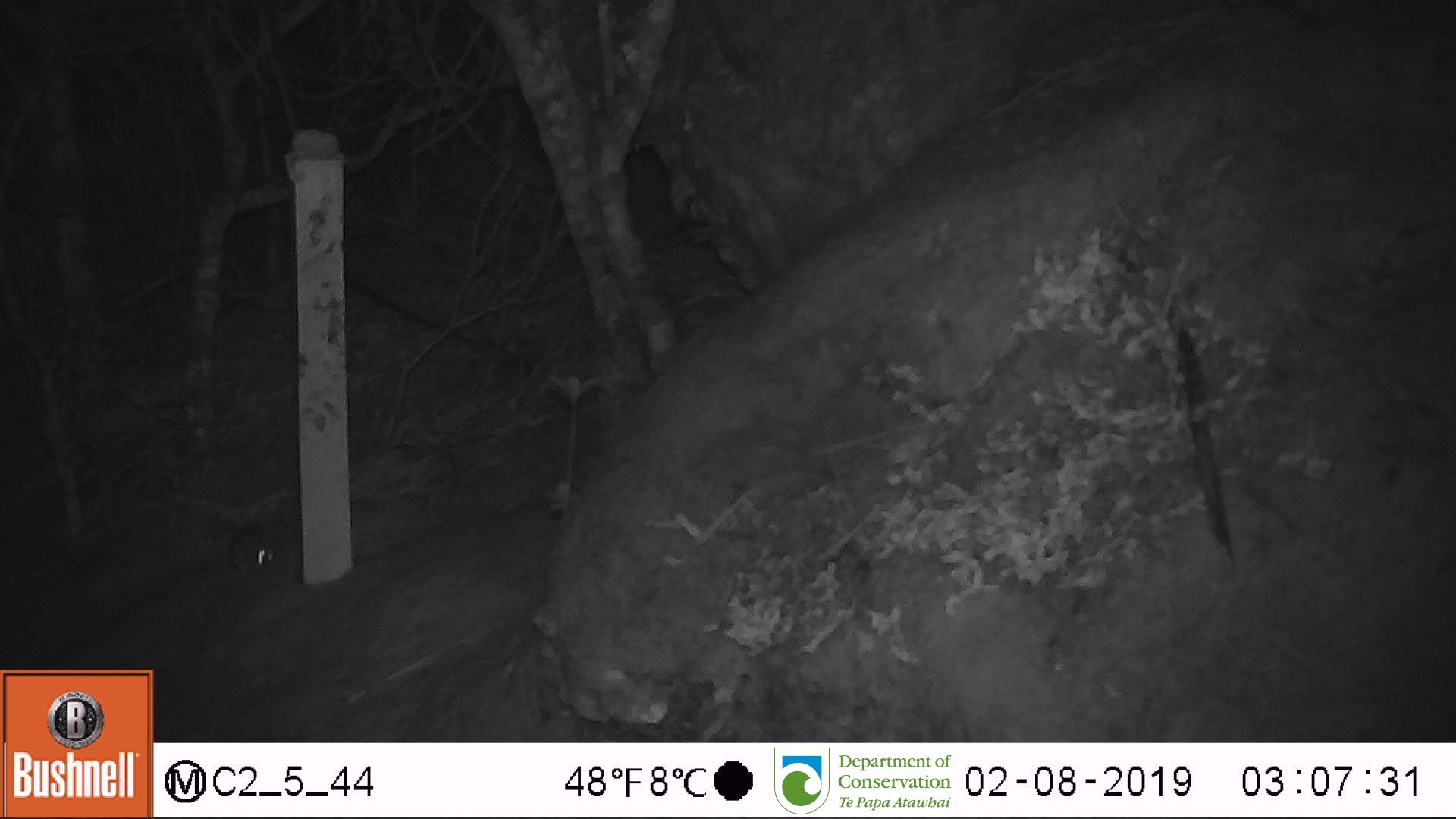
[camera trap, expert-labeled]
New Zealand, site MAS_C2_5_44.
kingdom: Animalia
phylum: Chordata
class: Mammalia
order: Rodentia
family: Muridae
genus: Mus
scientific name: Mus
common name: mouse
Mouse (Mus).